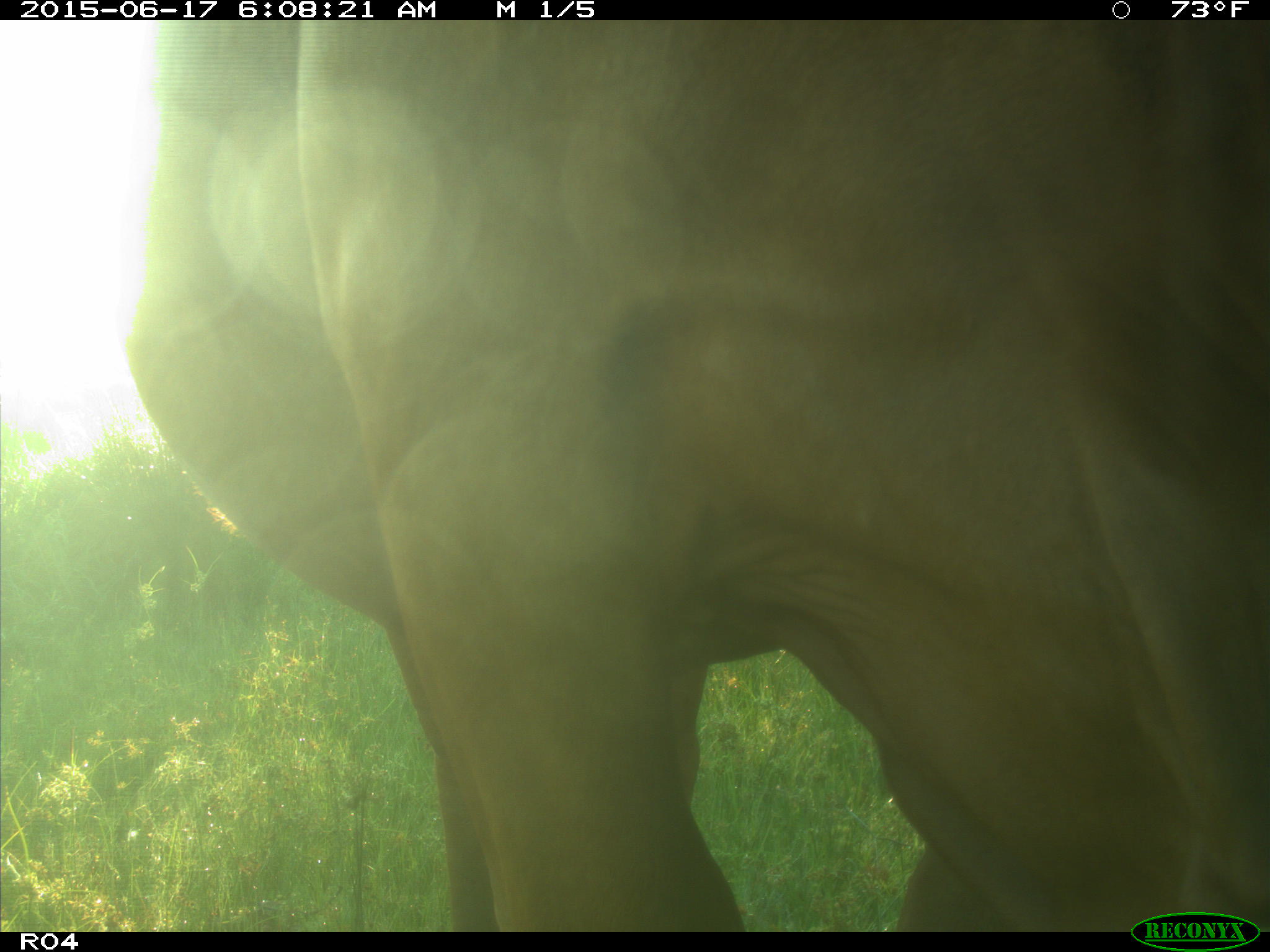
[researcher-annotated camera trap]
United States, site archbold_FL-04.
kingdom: Animalia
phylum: Chordata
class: Mammalia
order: Artiodactyla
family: Bovidae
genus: Bos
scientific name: Bos taurus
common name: domestic cow